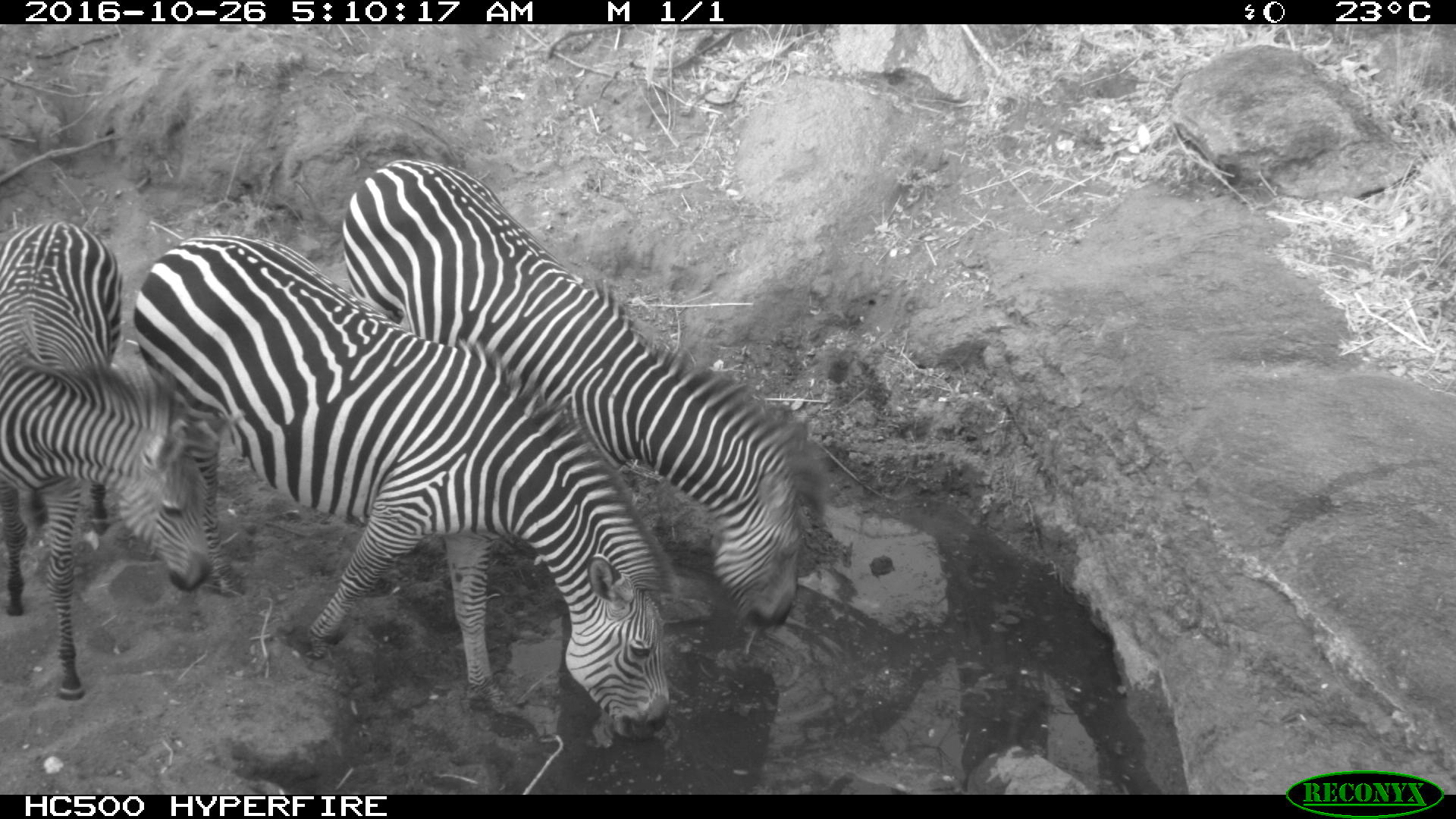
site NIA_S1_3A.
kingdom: Animalia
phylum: Chordata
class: Mammalia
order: Perissodactyla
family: Equidae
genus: Equus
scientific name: Equus quagga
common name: plains zebra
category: zebraplains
Zebraplains (plains zebra) (Equus quagga), count 3. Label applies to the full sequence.